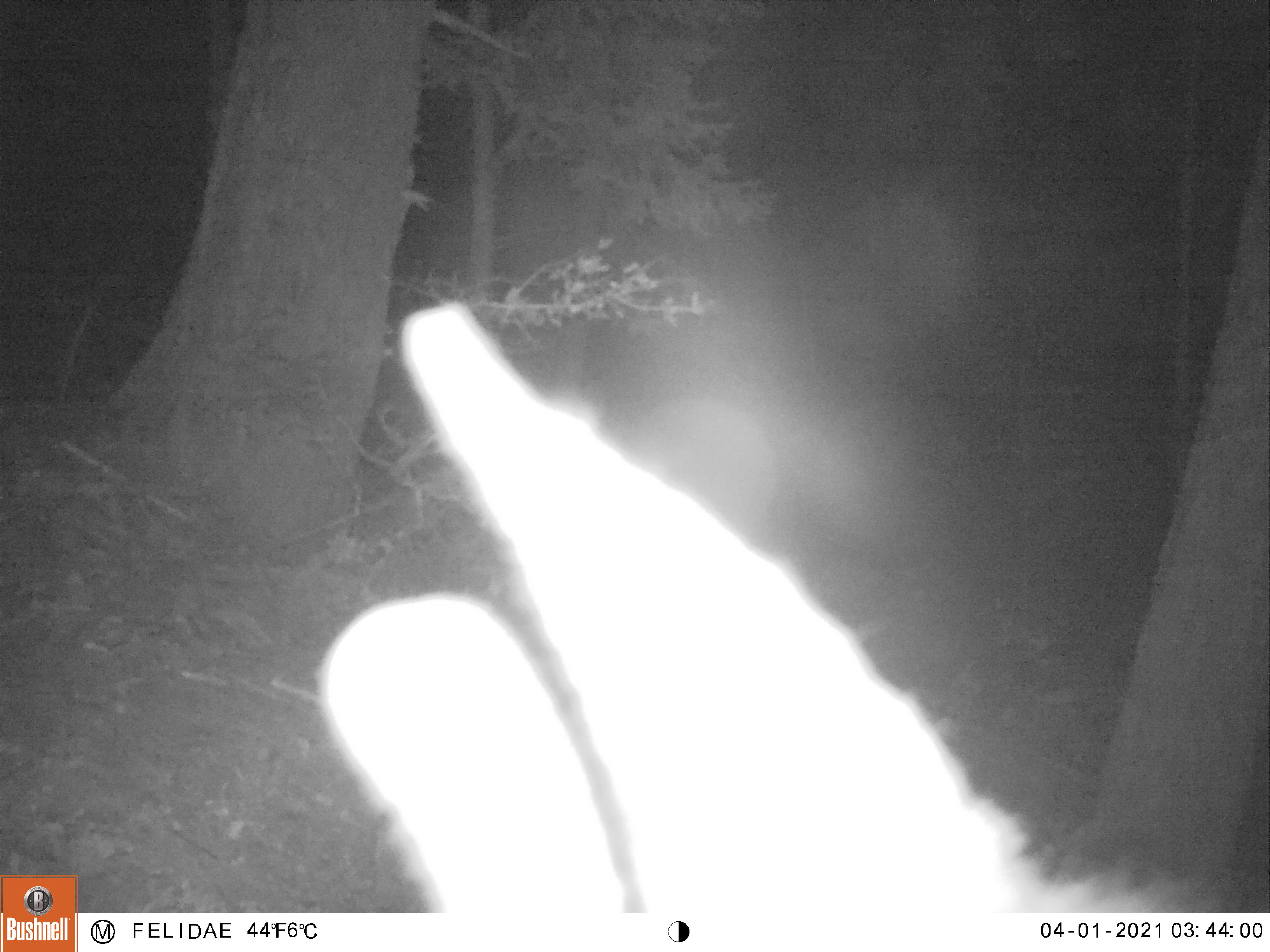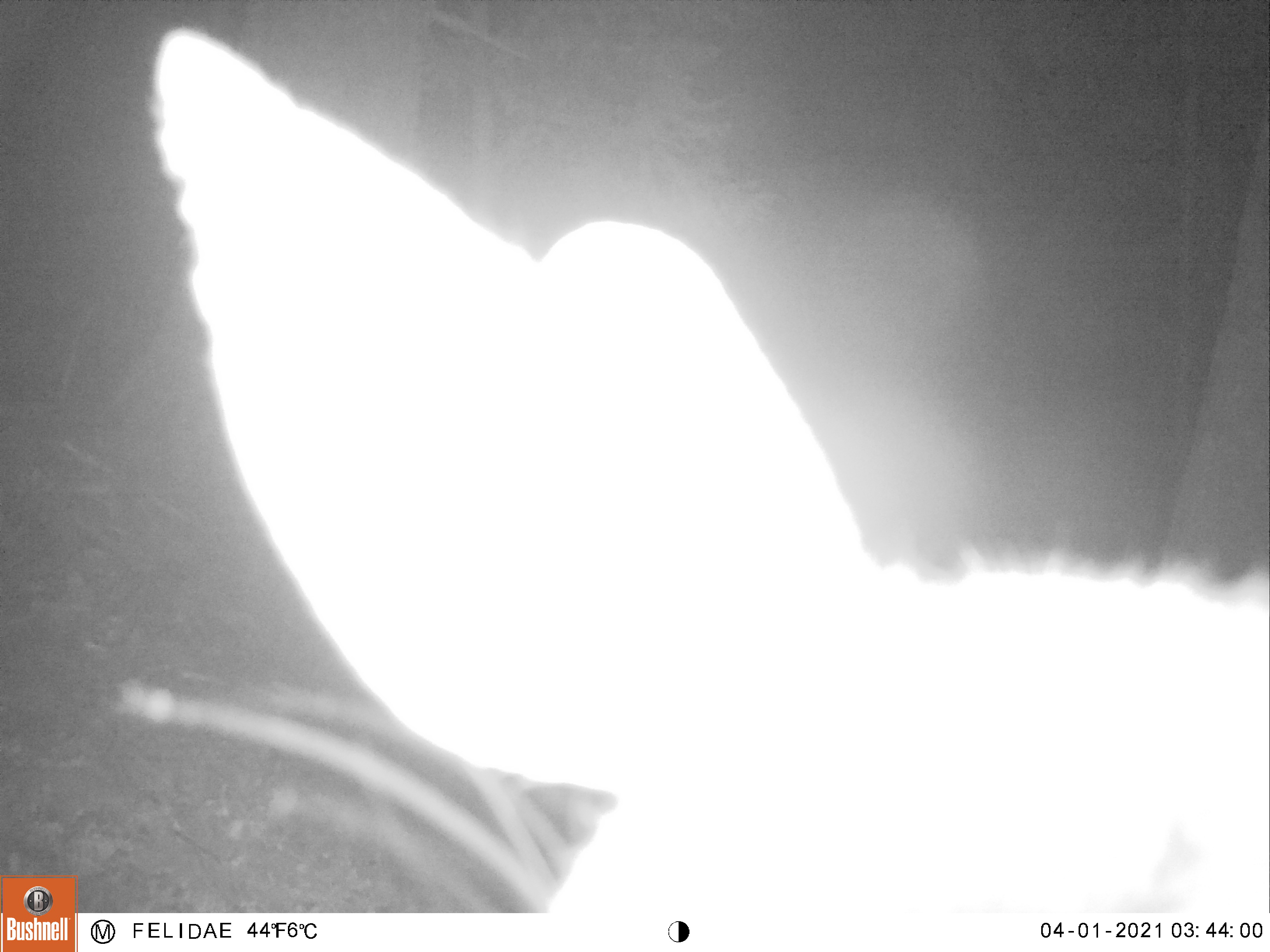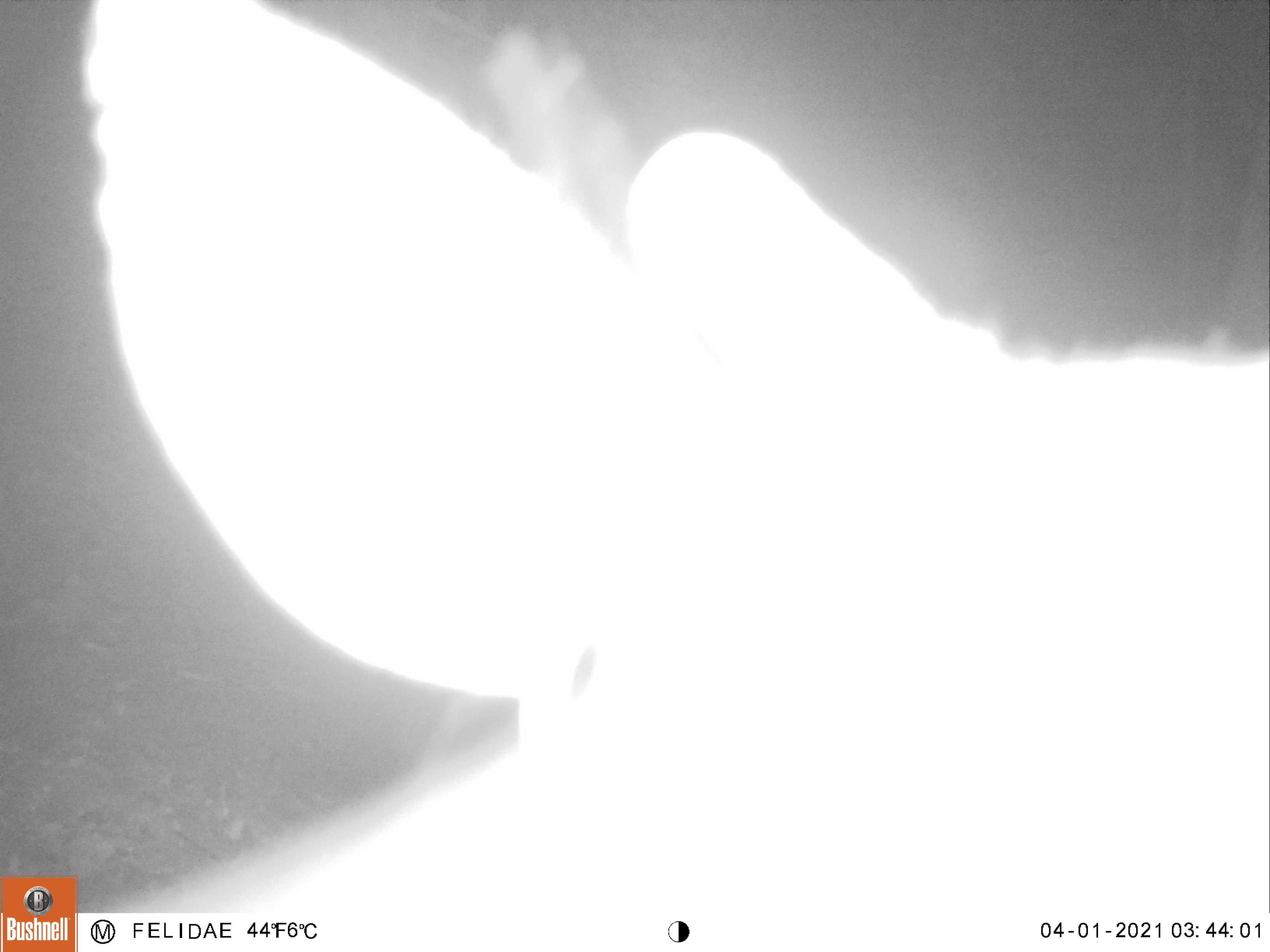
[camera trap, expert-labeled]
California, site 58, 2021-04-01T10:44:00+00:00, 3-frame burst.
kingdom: Animalia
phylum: Chordata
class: Aves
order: Piciformes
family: Picidae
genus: Melanerpes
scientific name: Melanerpes formicivorus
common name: acorn woodpecker